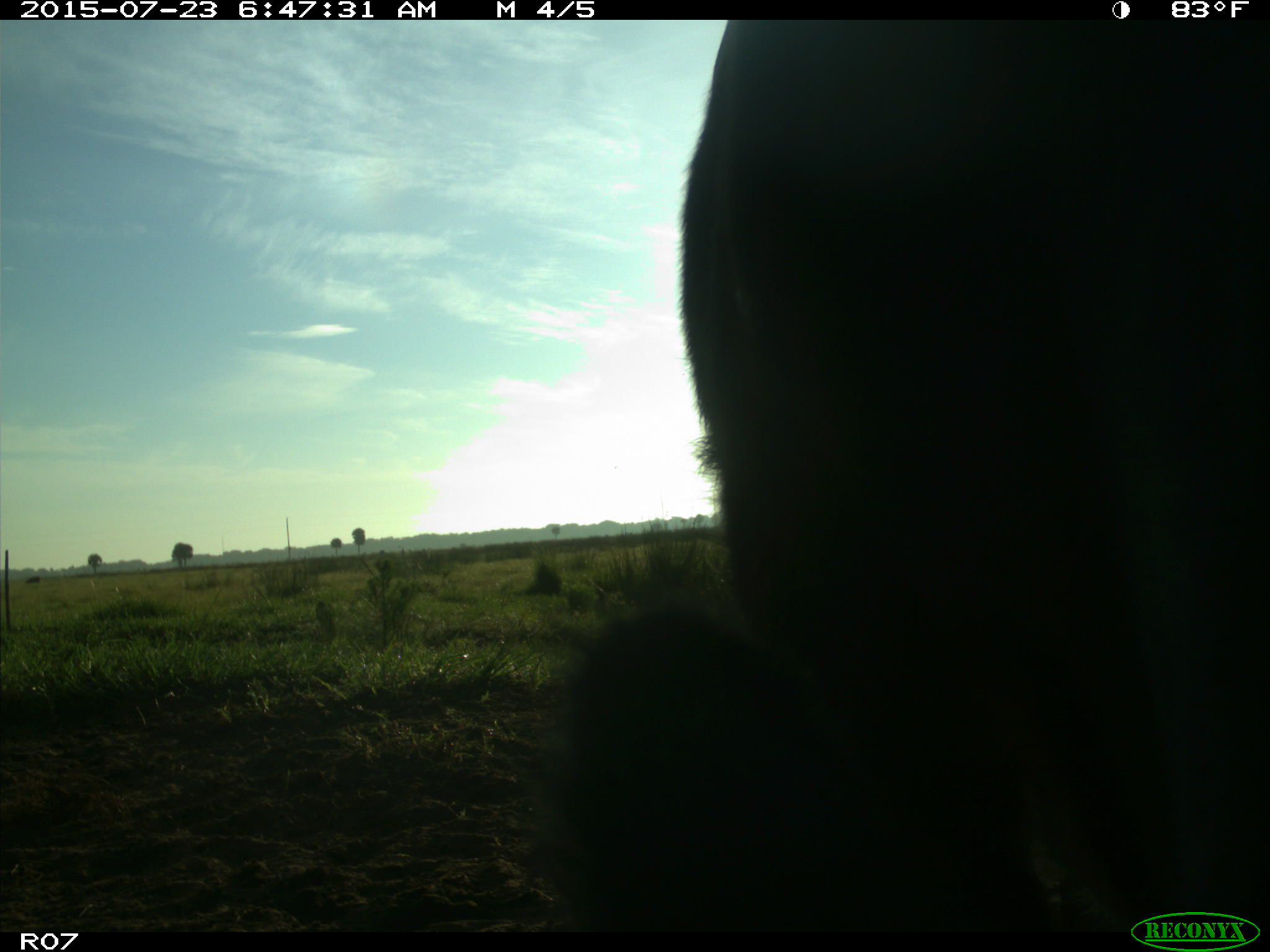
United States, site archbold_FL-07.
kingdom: Animalia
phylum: Chordata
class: Mammalia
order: Artiodactyla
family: Bovidae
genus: Bos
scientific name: Bos taurus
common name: domestic cow